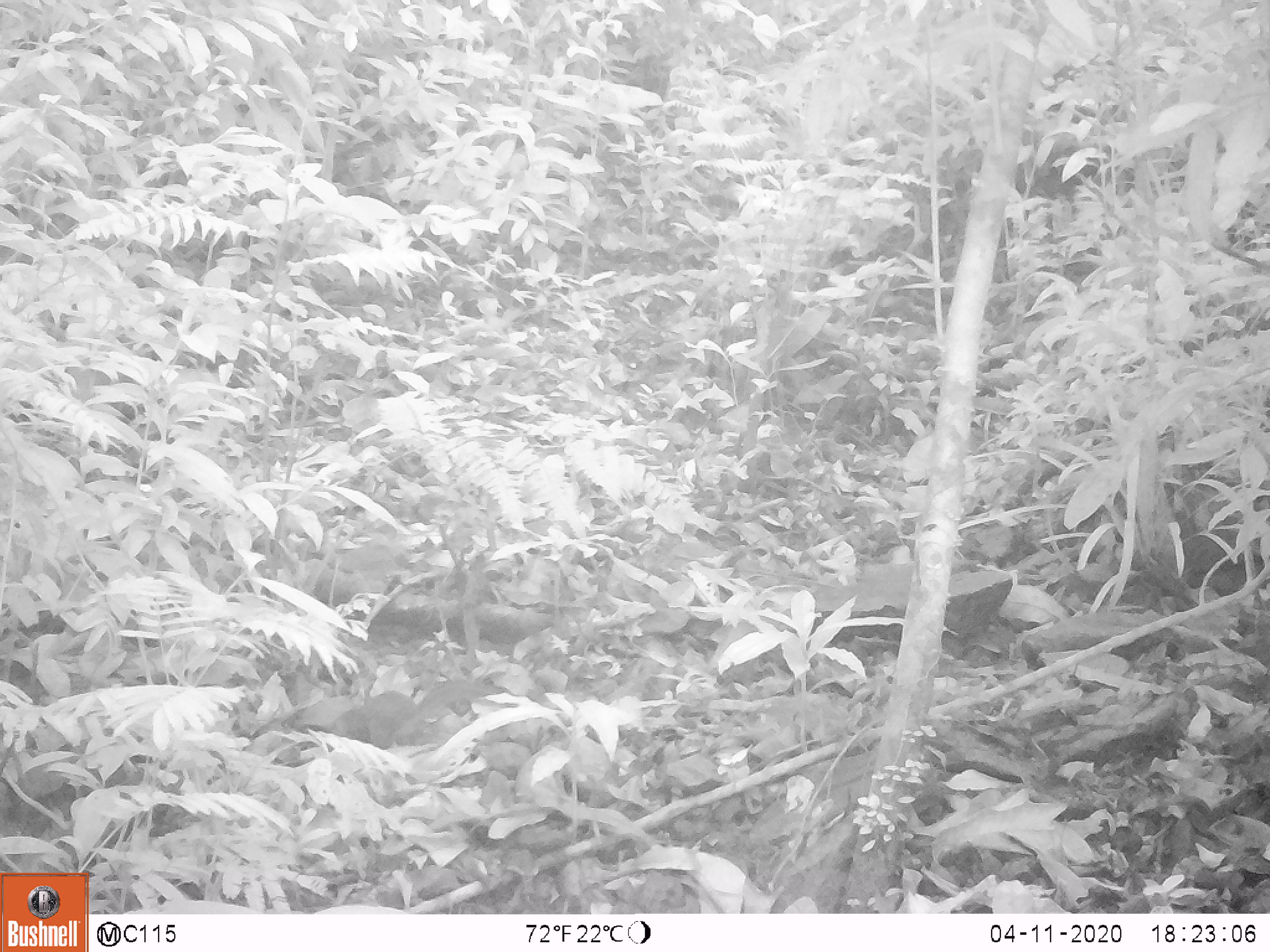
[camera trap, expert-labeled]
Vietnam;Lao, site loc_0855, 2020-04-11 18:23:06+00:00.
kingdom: Animalia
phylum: Chordata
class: Mammalia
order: Rodentia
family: Sciuridae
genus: Dremomys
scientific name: Dremomys rufigenis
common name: red-cheeked squirrel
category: red cheeked squirrel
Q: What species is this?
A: Red cheeked squirrel (red-cheeked squirrel) (Dremomys rufigenis).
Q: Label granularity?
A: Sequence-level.